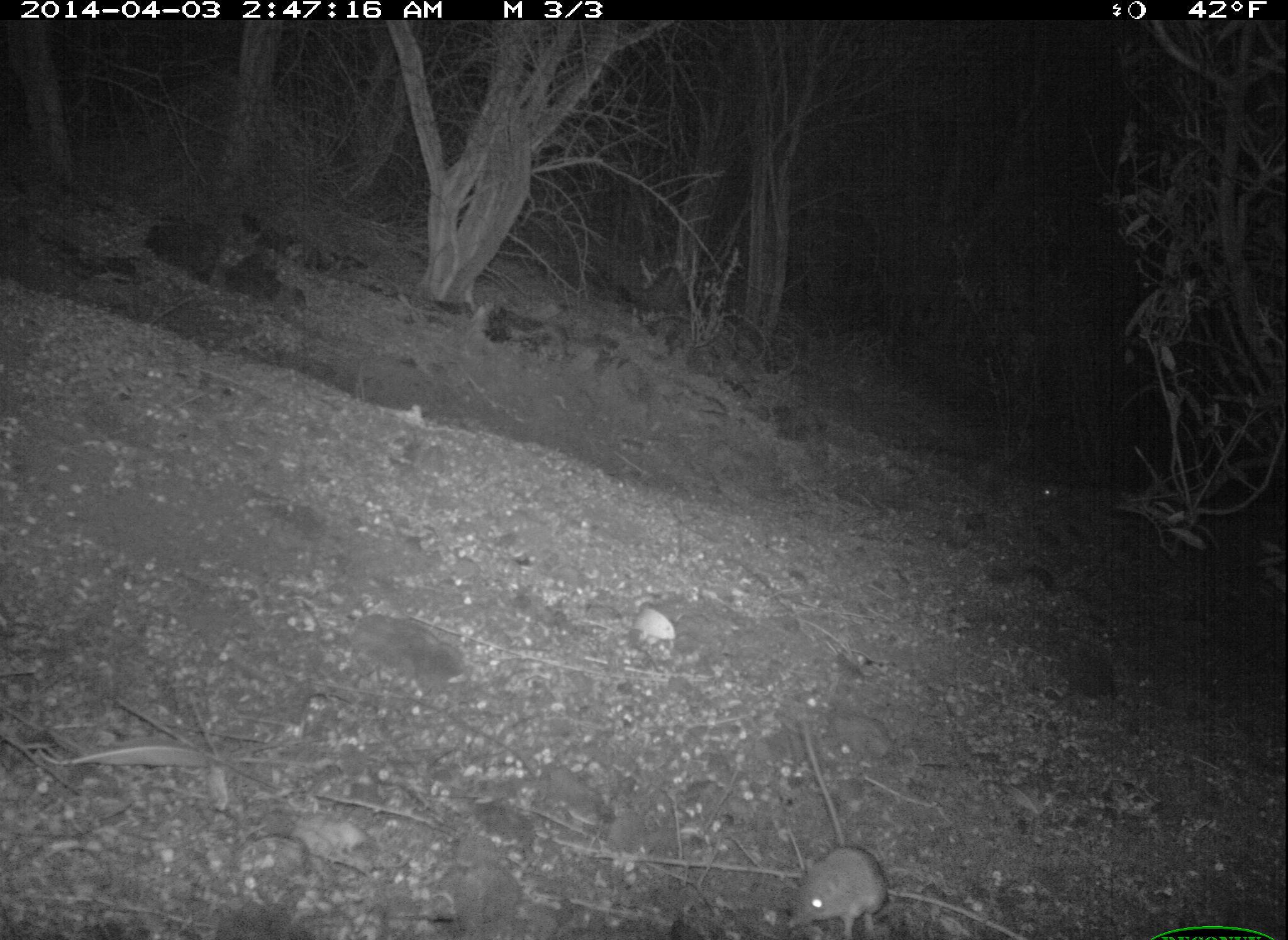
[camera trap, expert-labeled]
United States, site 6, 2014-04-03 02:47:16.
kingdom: Animalia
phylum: Chordata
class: Mammalia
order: Rodentia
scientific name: Rodentia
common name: rodent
Rodent (Rodentia).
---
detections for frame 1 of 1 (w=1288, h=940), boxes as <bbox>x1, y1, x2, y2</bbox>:
rodent: <bbox>784, 844, 1029, 940</bbox>